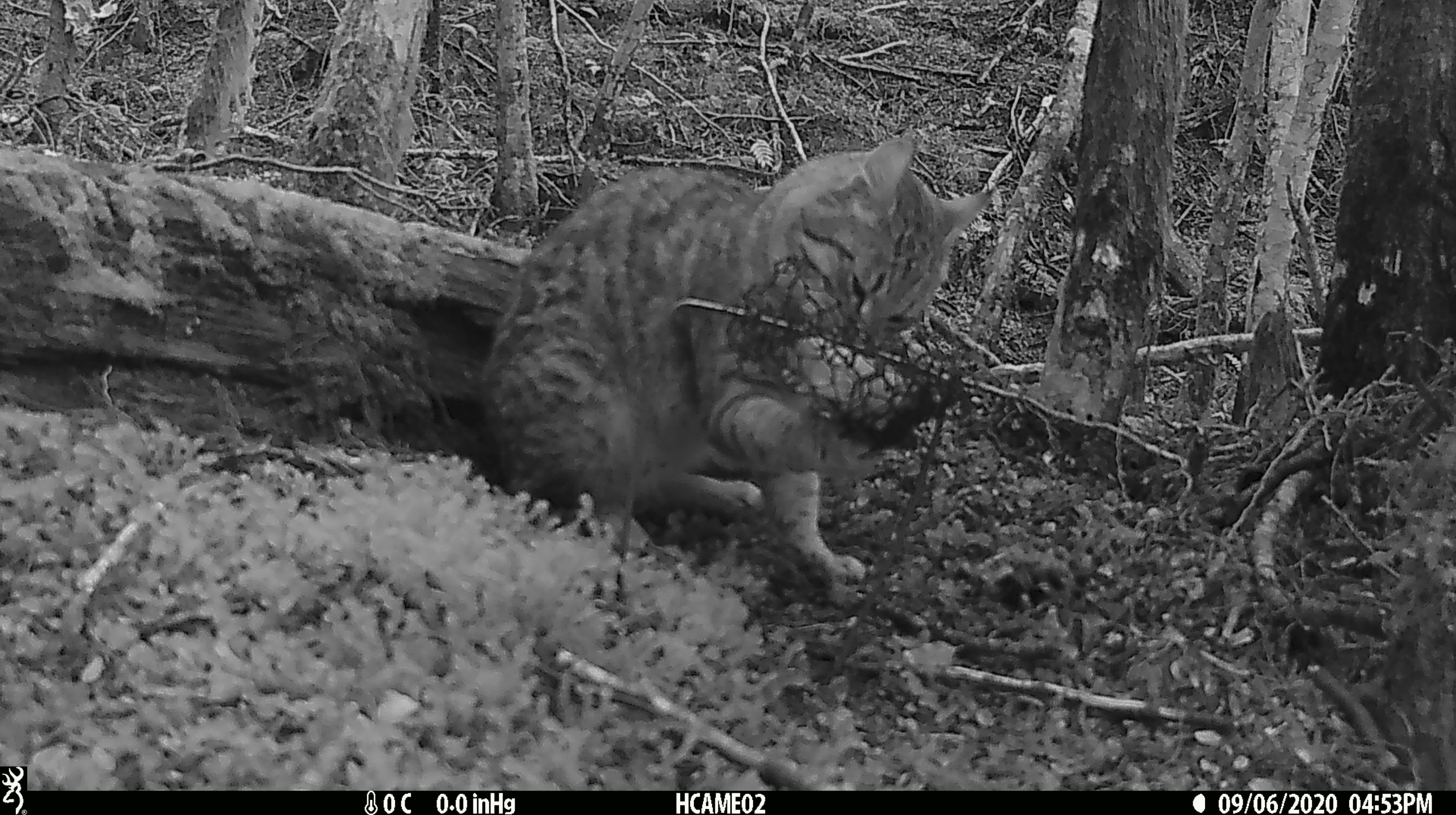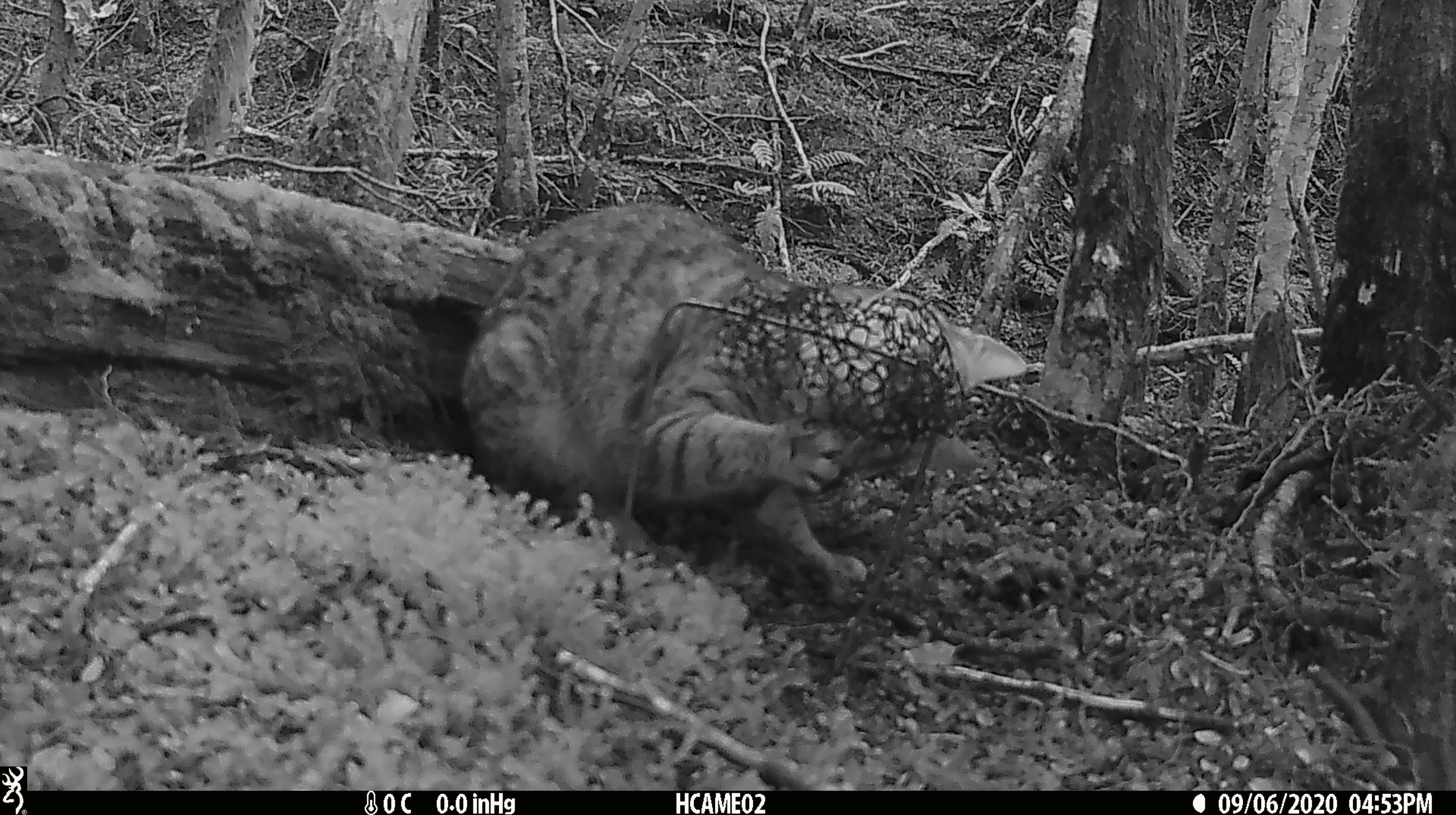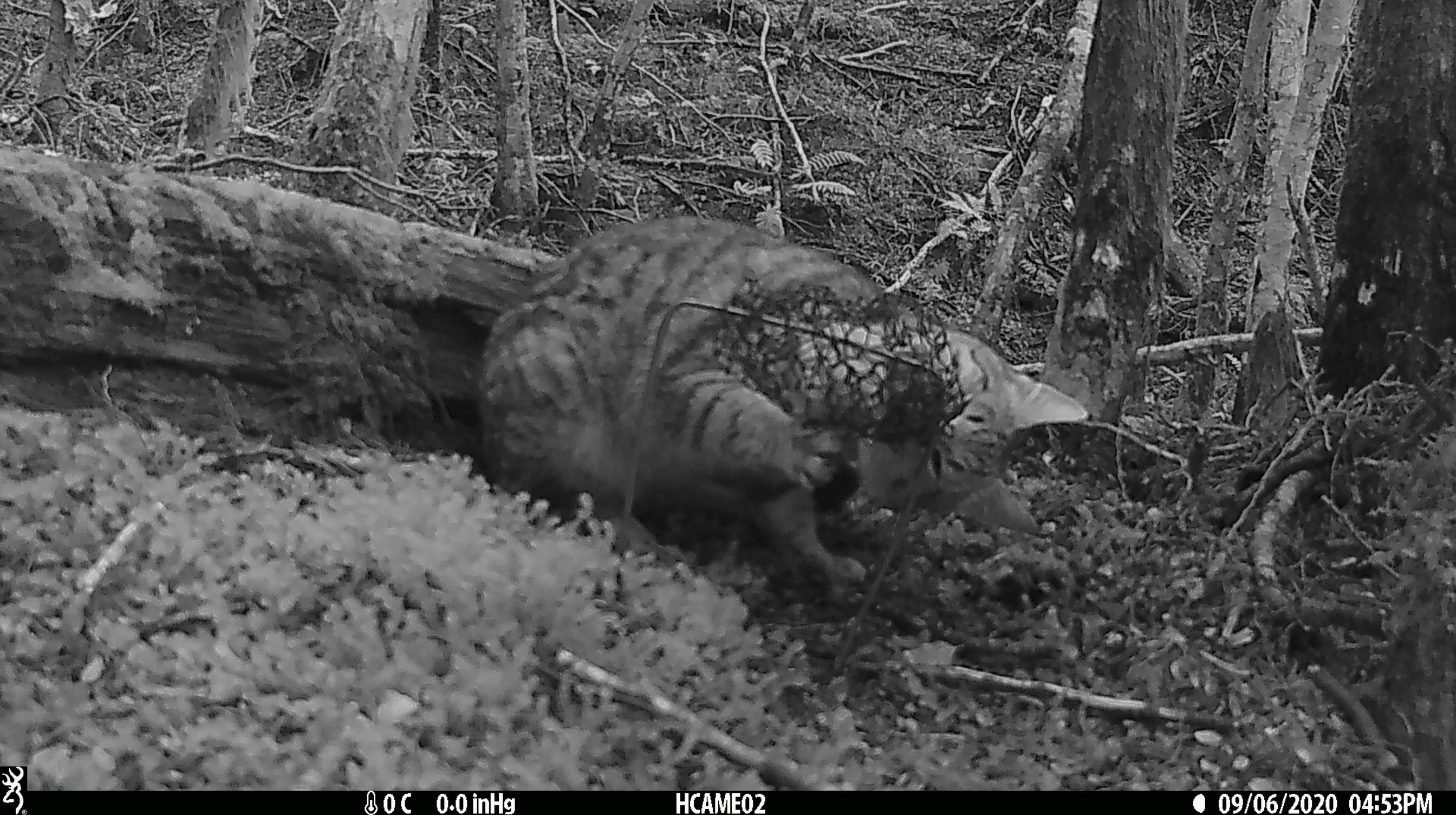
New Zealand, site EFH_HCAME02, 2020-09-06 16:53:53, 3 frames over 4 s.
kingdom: Animalia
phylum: Chordata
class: Mammalia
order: Carnivora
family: Felidae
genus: Felis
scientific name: Felis catus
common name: domestic cat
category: cat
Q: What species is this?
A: Cat (domestic cat) (Felis catus).